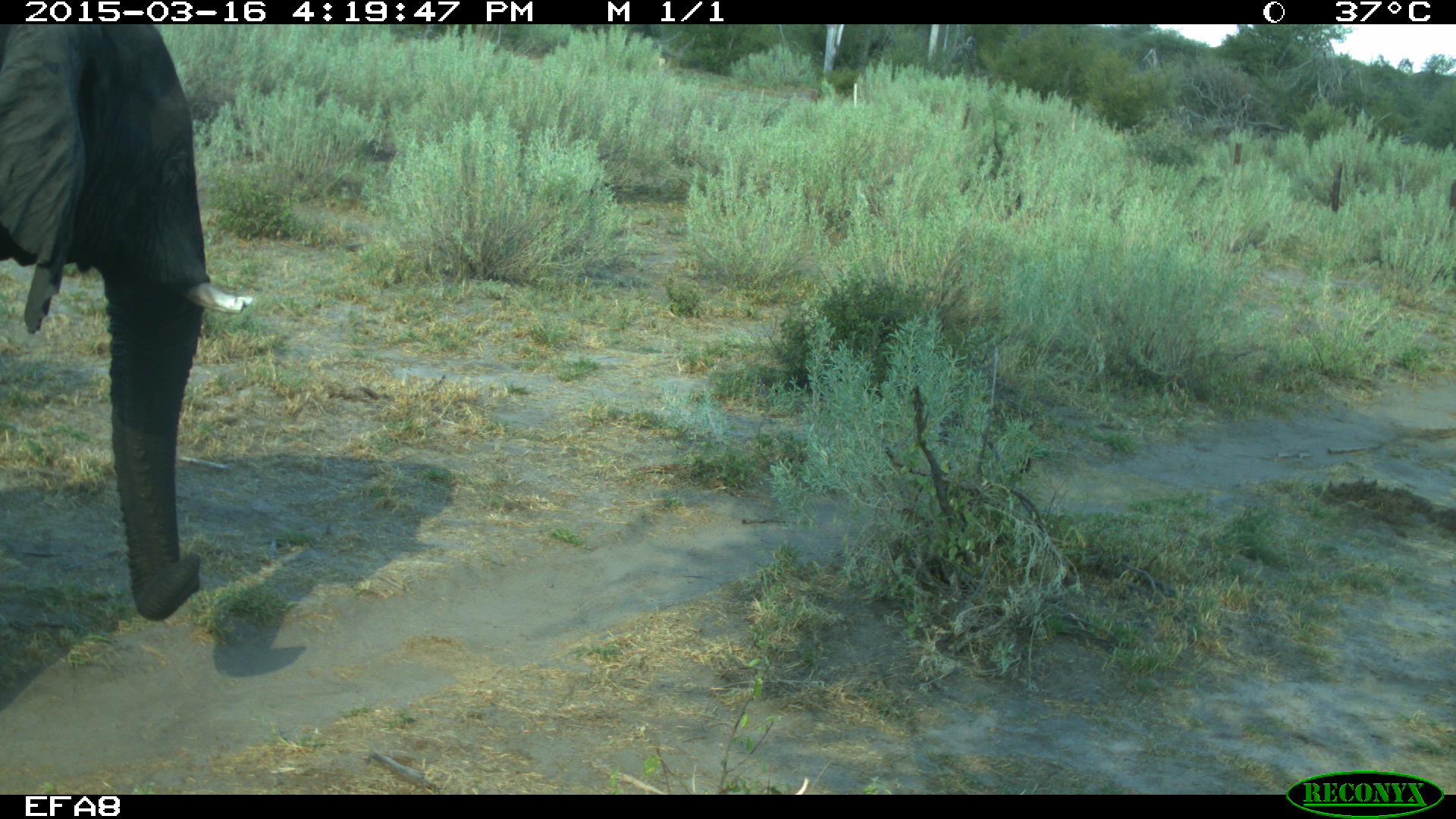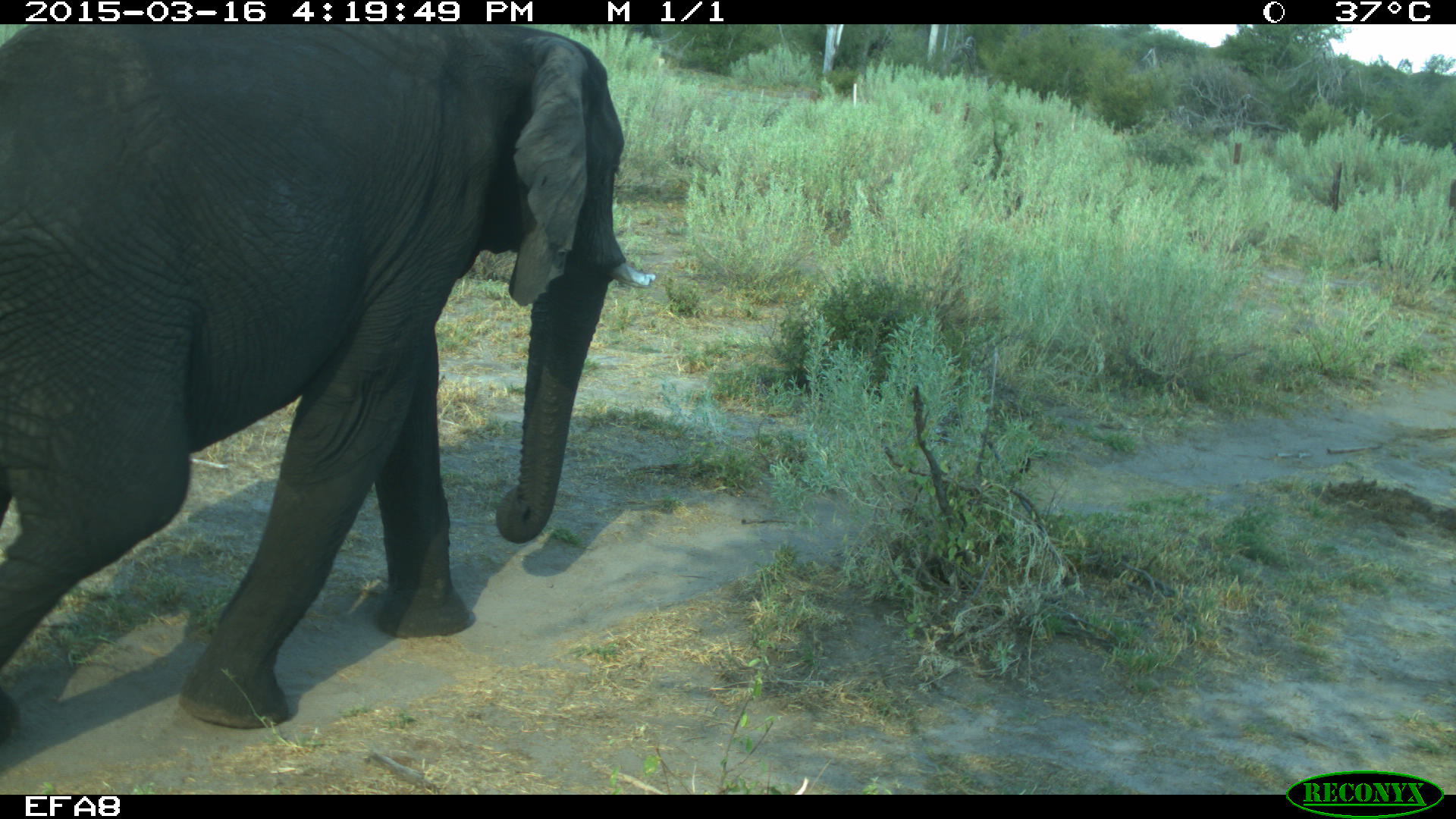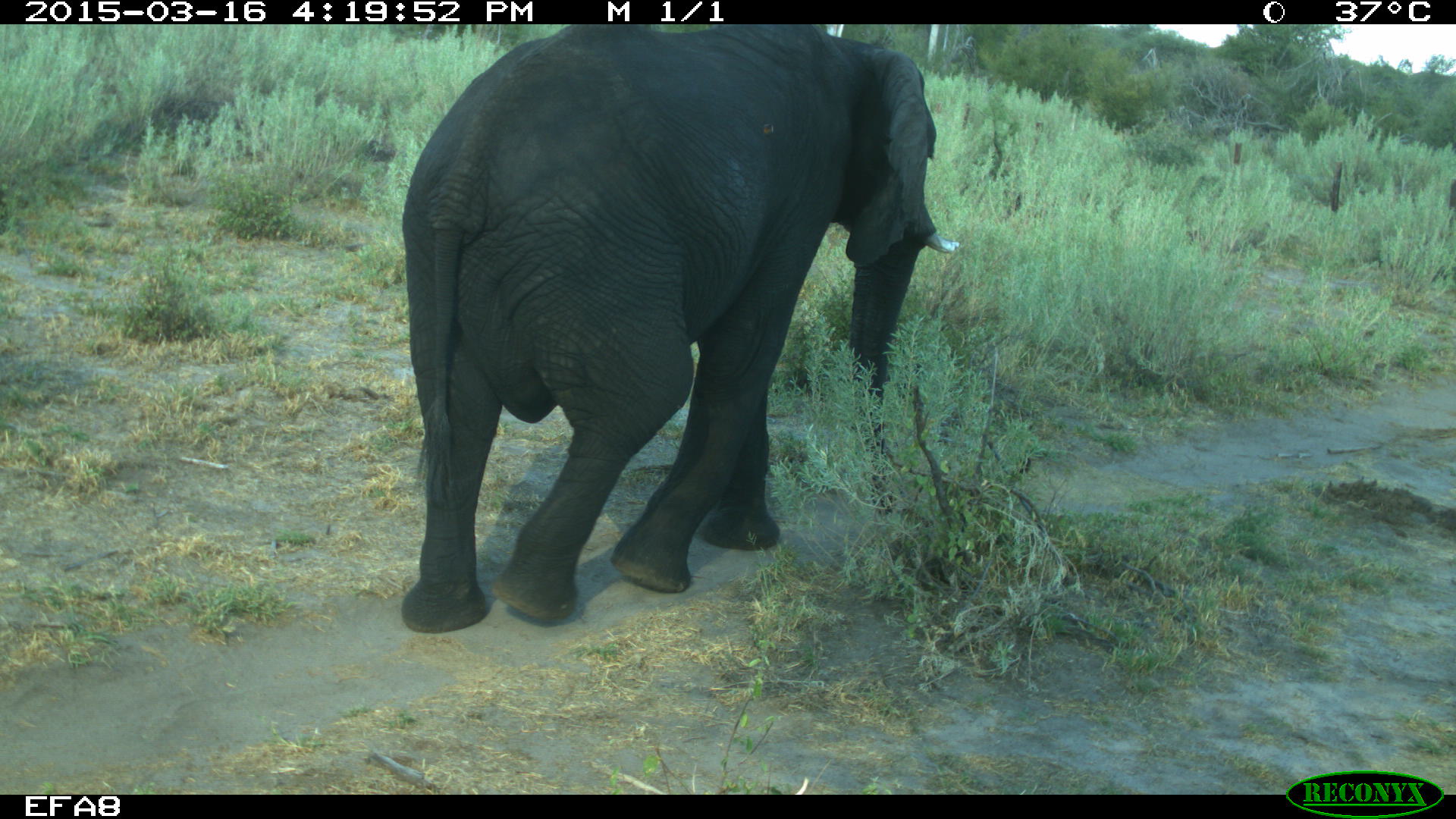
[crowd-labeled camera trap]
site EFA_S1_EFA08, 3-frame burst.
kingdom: Animalia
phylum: Chordata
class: Mammalia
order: Proboscidea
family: Elephantidae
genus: Loxodonta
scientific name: Loxodonta africana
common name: african bush elephant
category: elephant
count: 1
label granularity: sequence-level